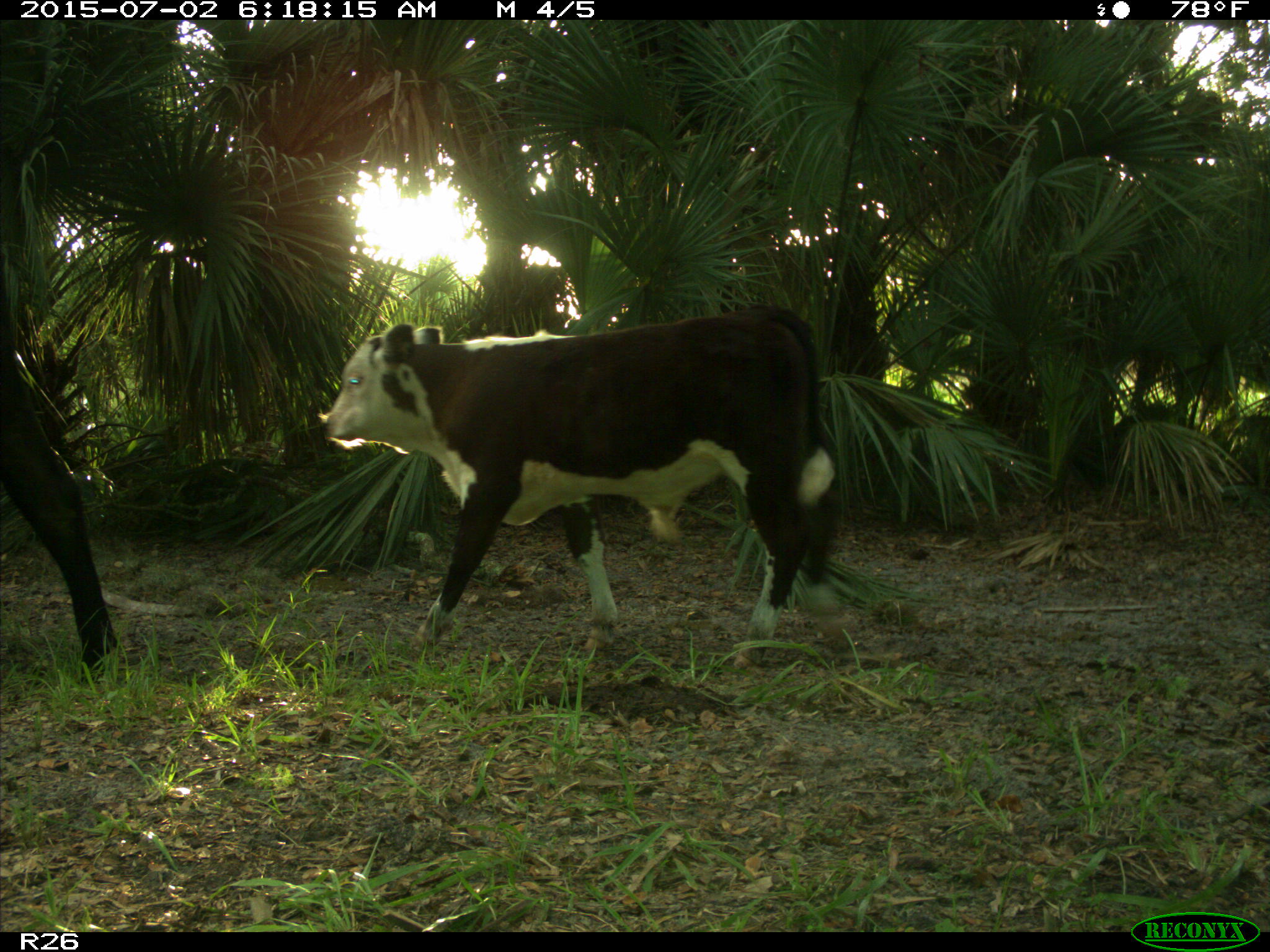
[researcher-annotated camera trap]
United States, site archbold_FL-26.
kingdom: Animalia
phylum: Chordata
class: Mammalia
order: Artiodactyla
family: Bovidae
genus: Bos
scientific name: Bos taurus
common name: domestic cow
Bos taurus (domestic cow).